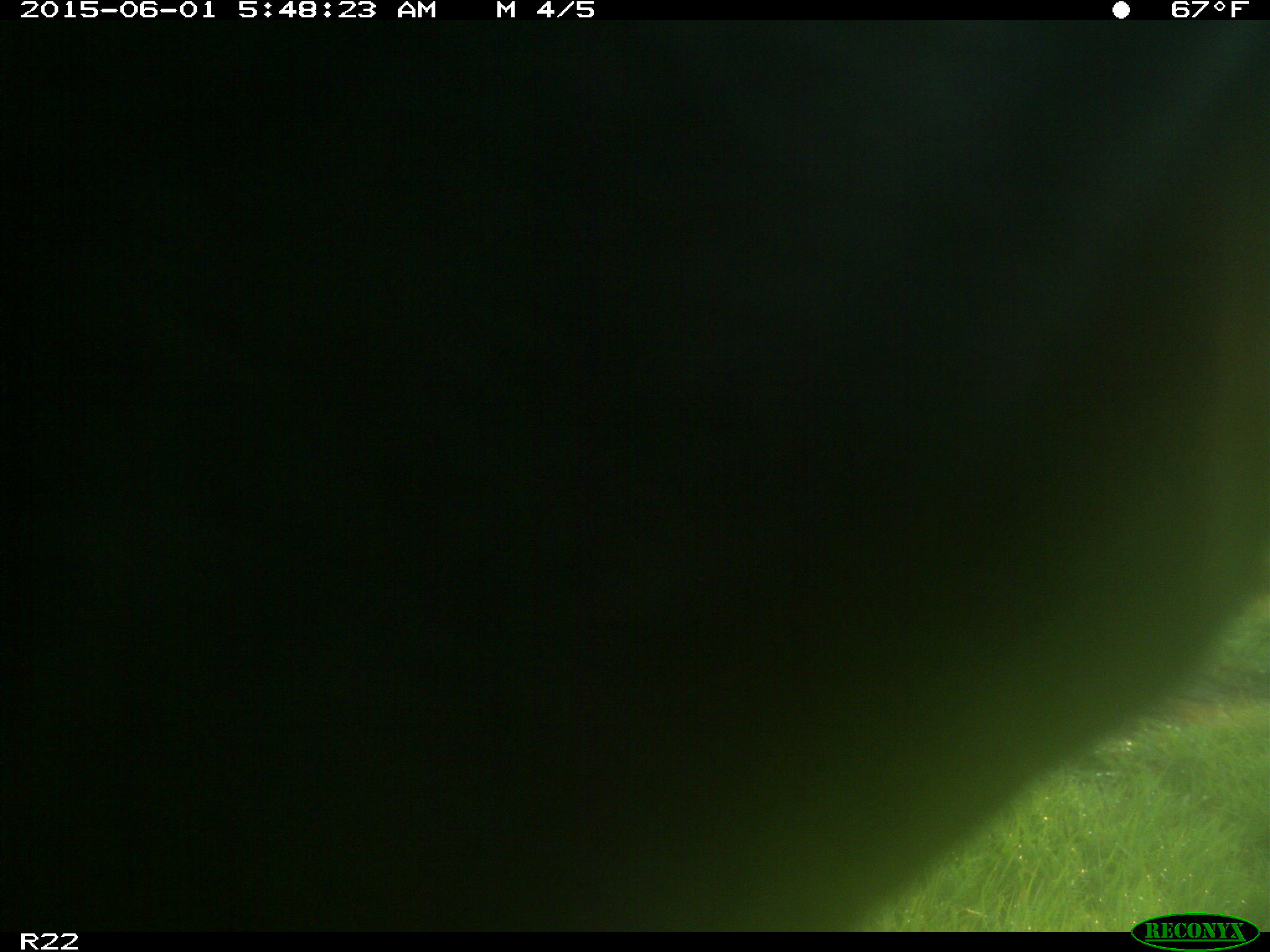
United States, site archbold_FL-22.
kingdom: Animalia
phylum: Chordata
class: Mammalia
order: Artiodactyla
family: Bovidae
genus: Bos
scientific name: Bos taurus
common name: domestic cow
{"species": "Bos taurus (domestic cow)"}